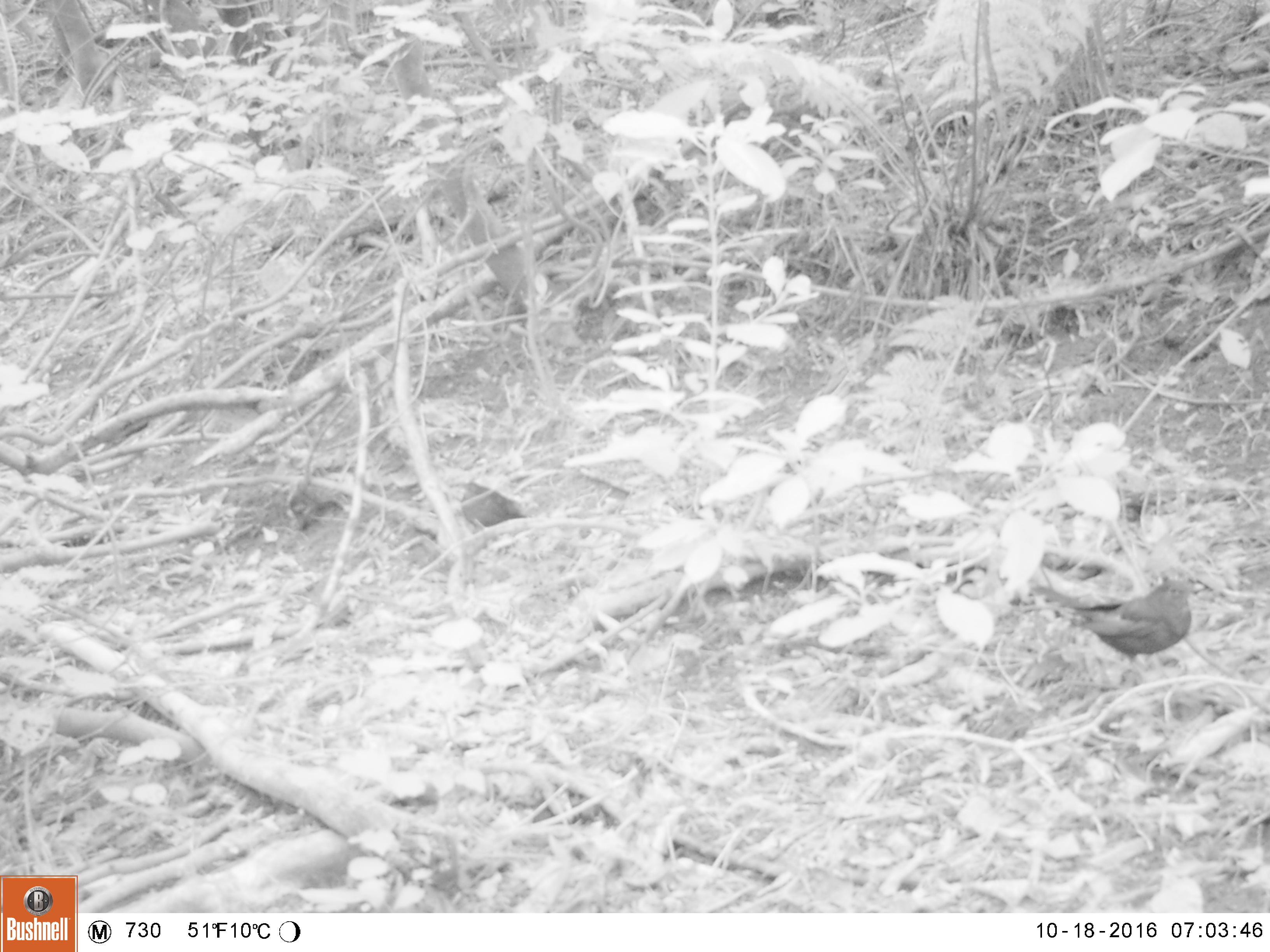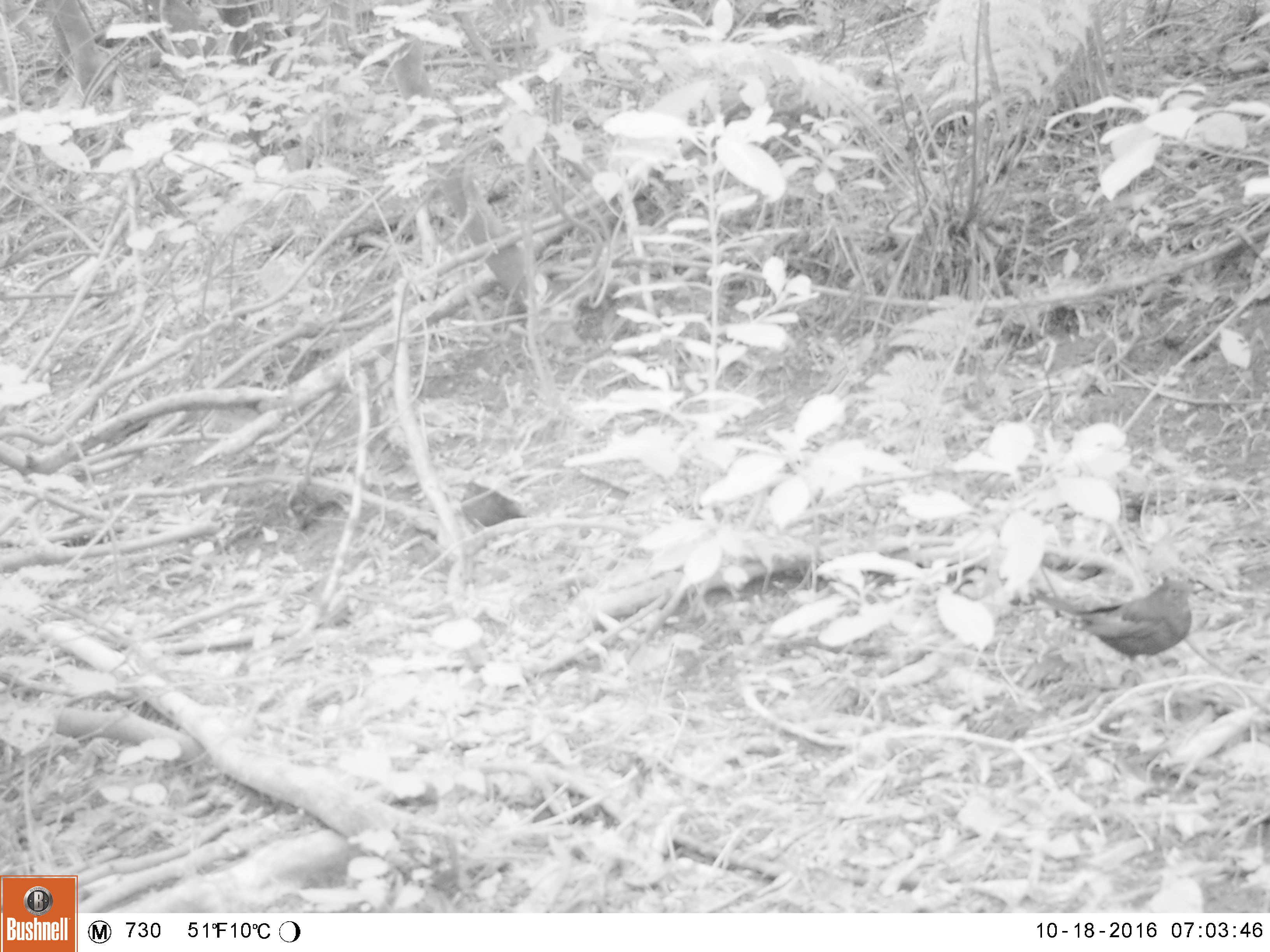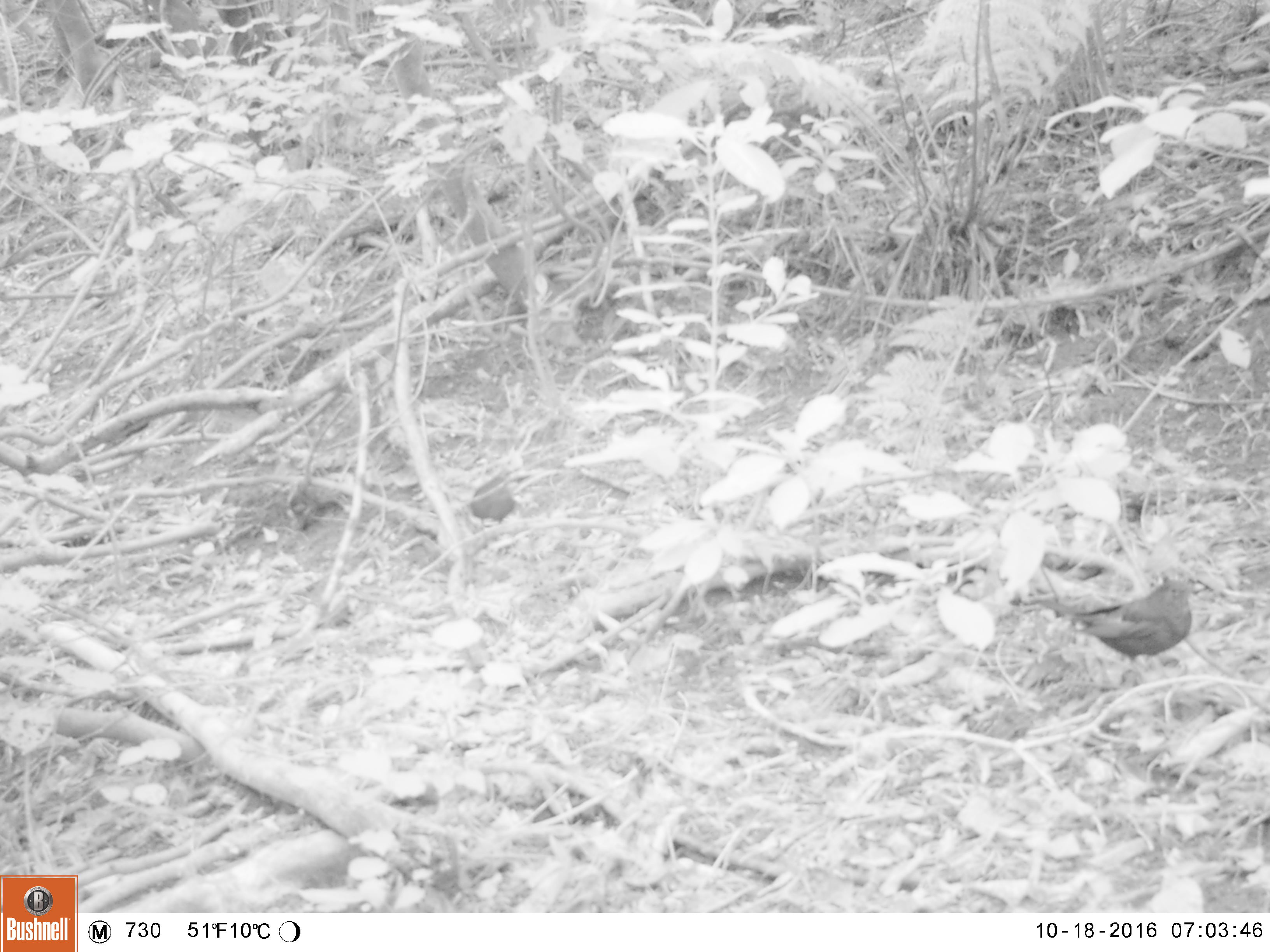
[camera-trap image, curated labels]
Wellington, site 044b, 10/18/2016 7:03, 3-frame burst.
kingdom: Animalia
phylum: Chordata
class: Aves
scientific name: Aves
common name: bird